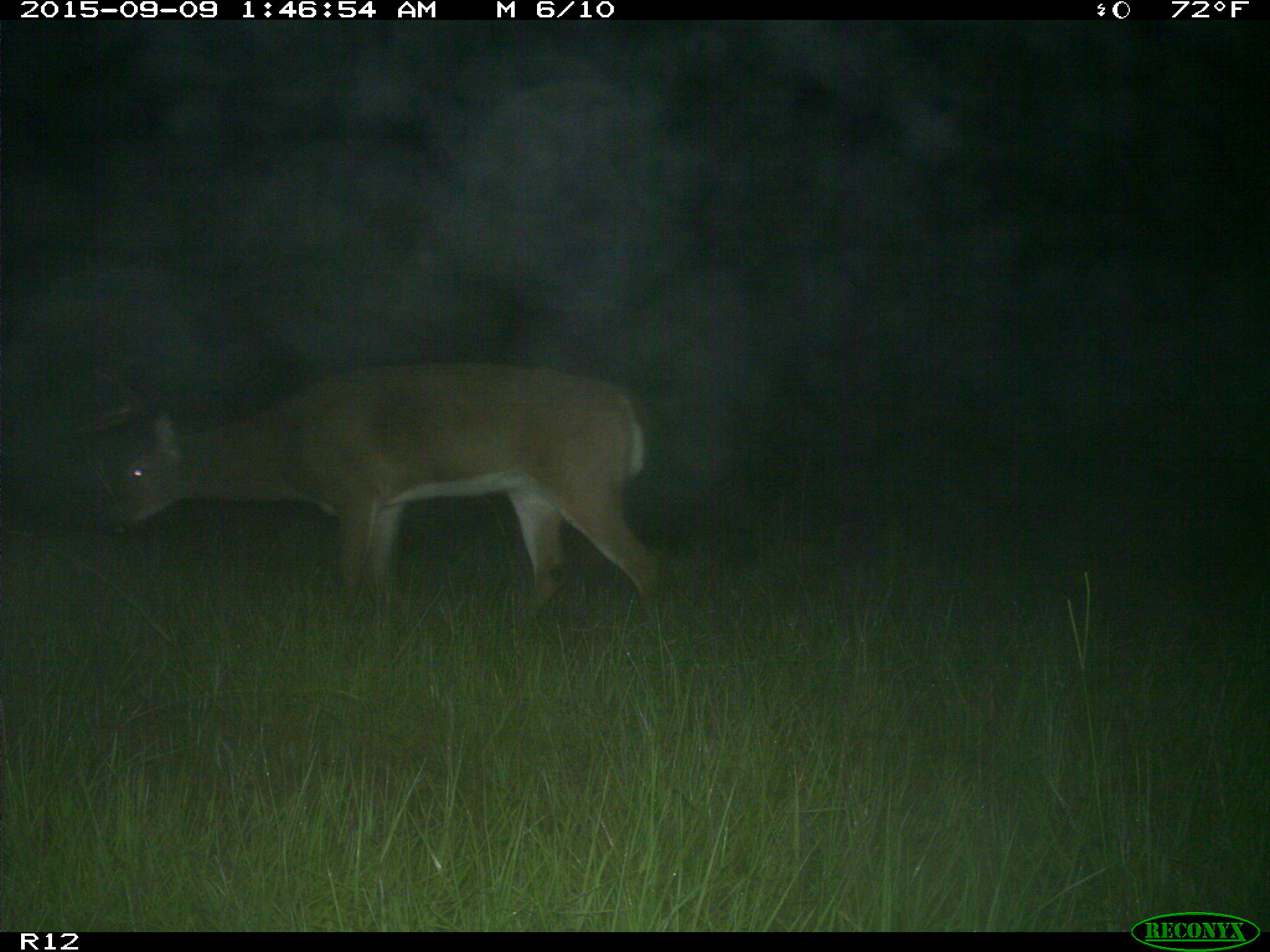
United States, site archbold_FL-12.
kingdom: Animalia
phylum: Chordata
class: Mammalia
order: Artiodactyla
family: Cervidae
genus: Odocoileus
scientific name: Odocoileus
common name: deer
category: unidentified deer